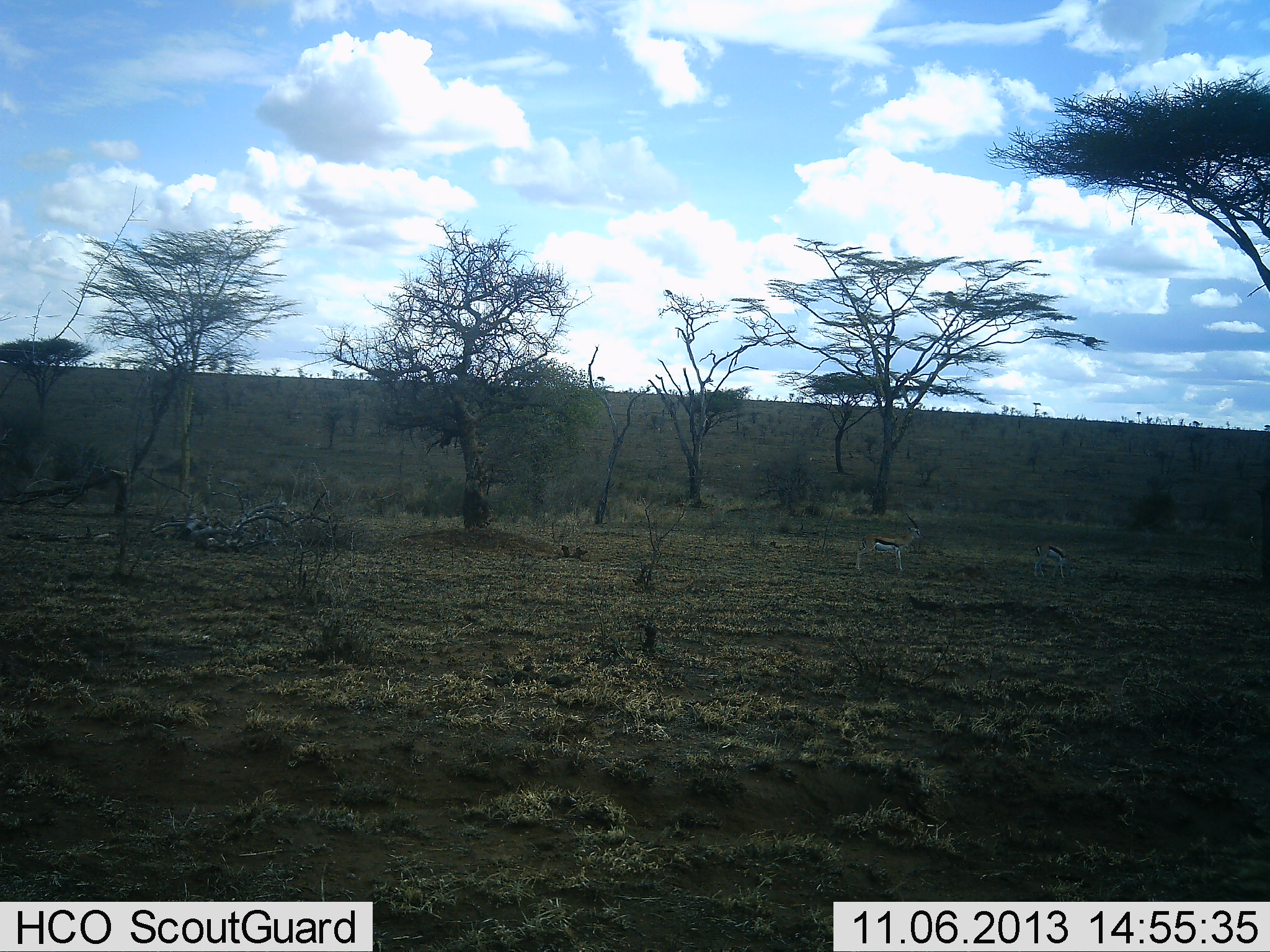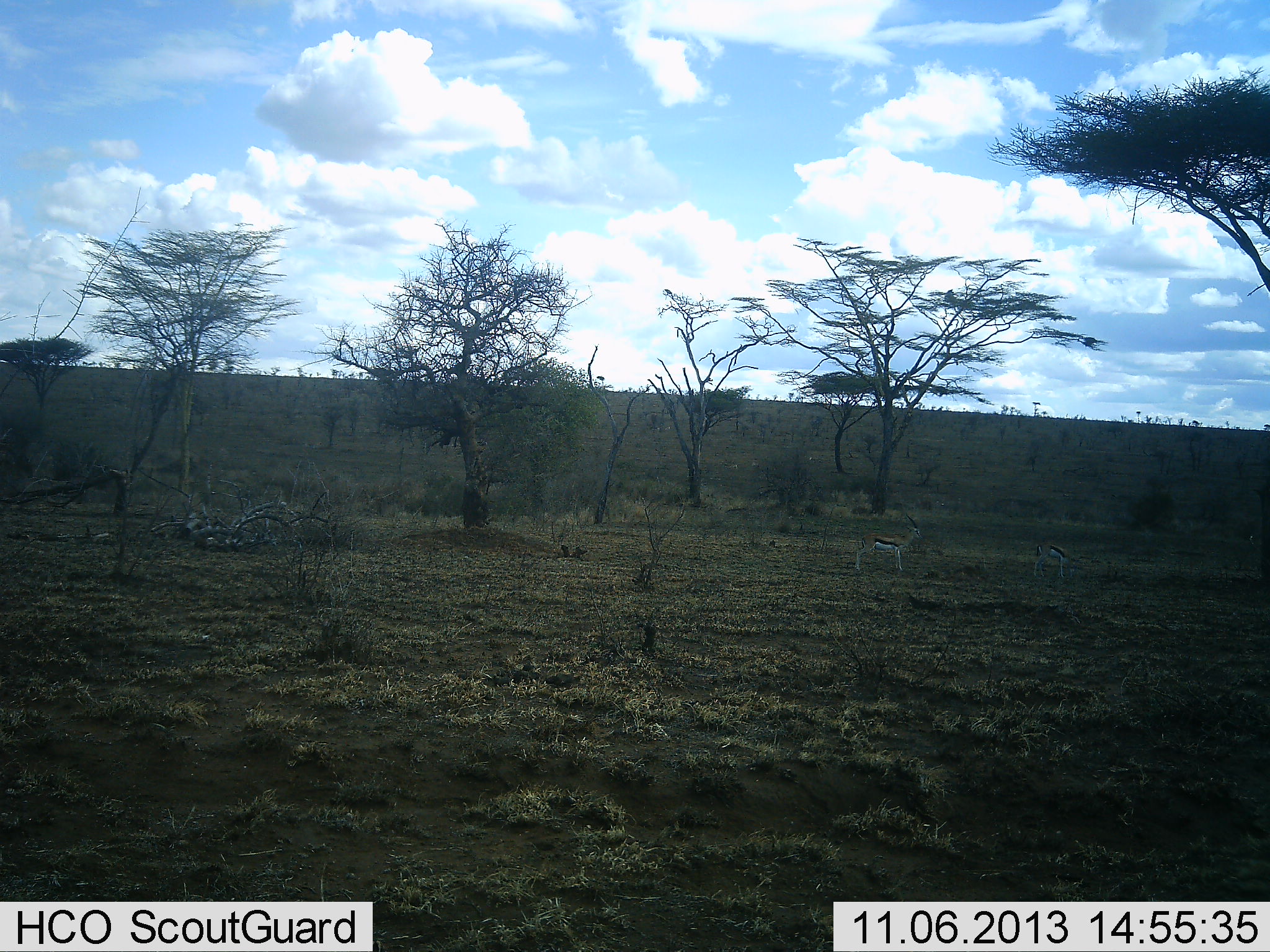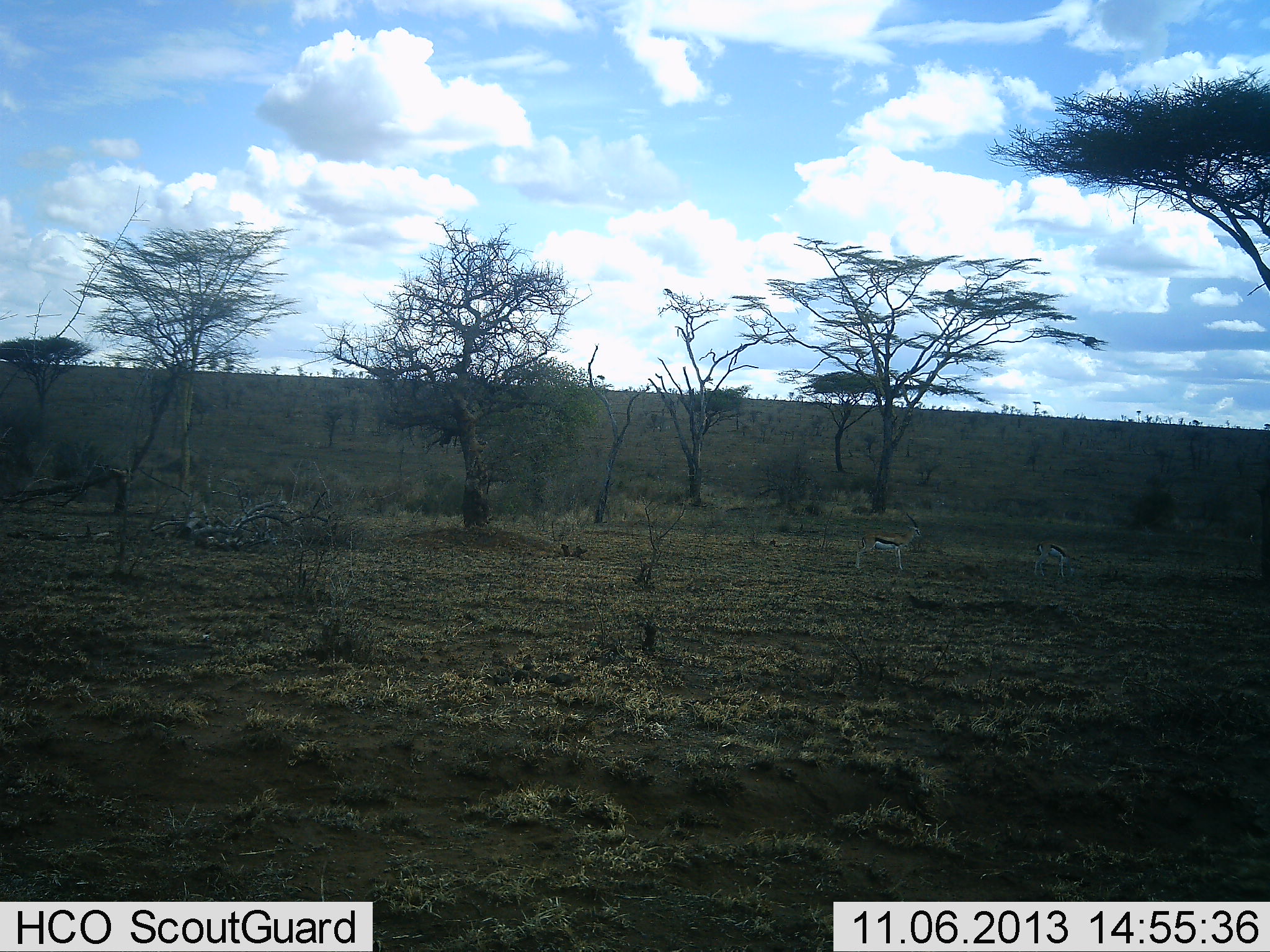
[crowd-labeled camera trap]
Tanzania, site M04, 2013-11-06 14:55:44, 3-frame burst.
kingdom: Animalia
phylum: Chordata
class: Mammalia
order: Artiodactyla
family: Bovidae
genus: Eudorcas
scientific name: Eudorcas thomsonii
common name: thomson's gazelle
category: gazellethomsons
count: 2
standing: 100%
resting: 0%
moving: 0%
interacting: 0%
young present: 0%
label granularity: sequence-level